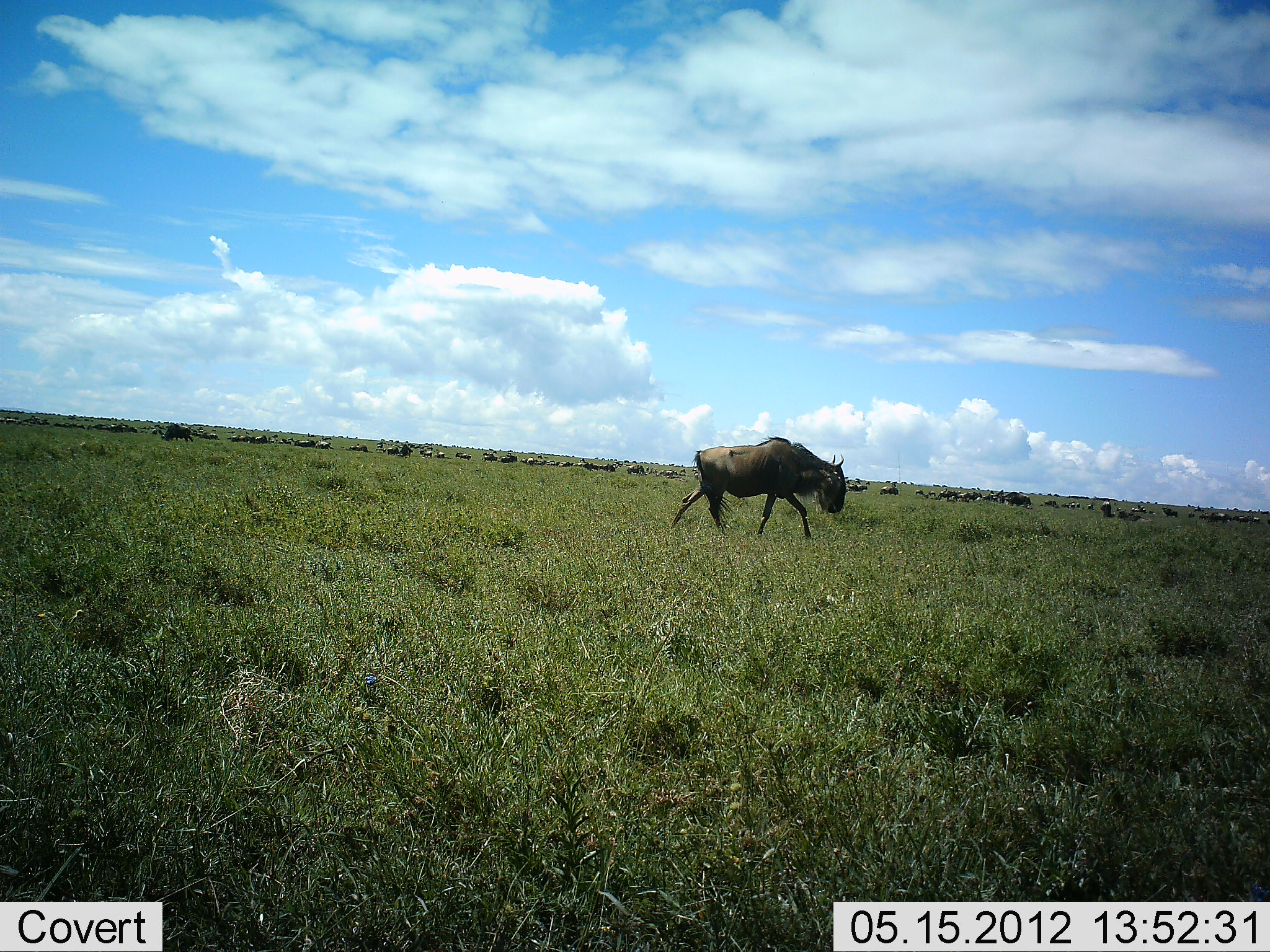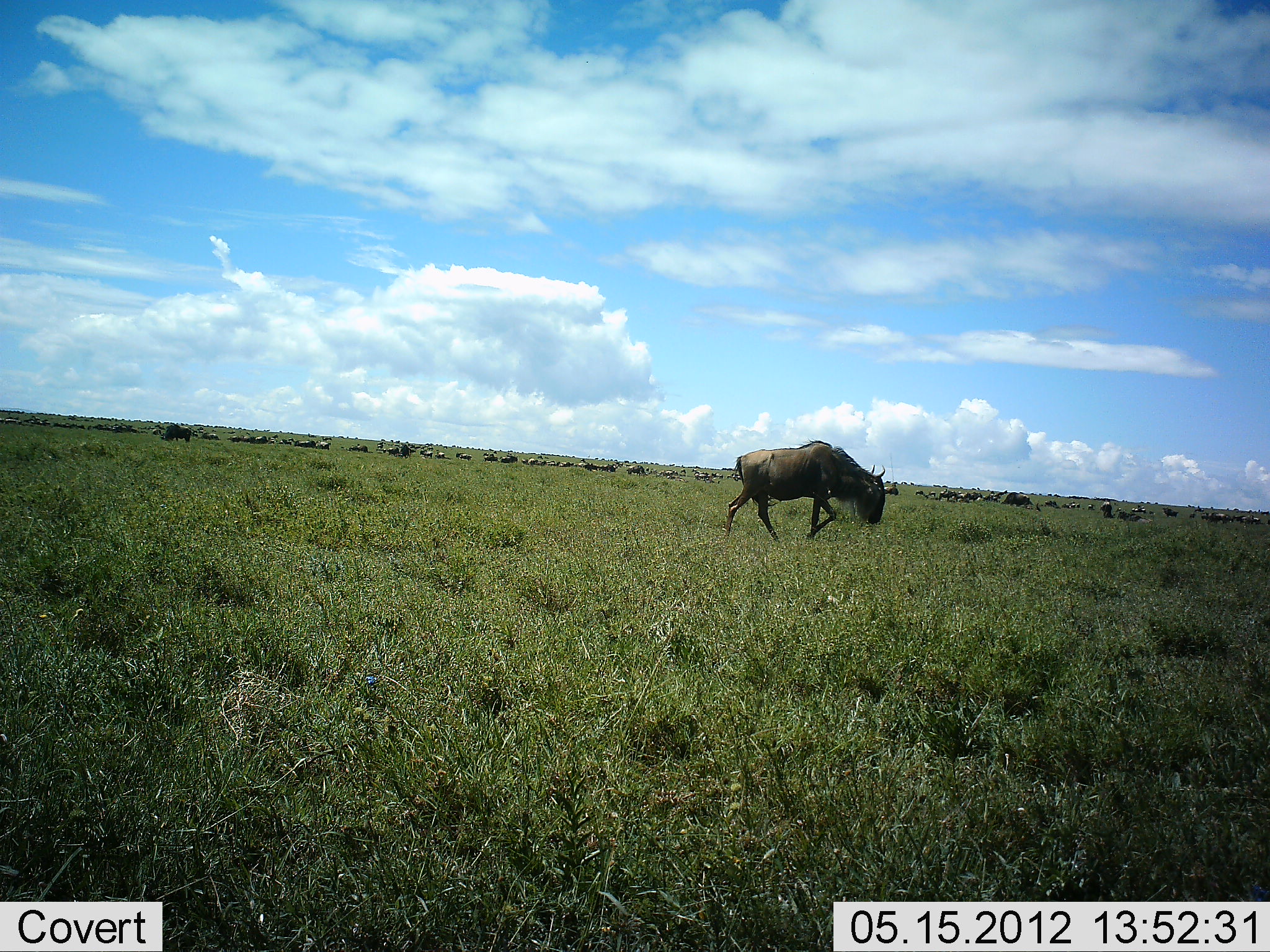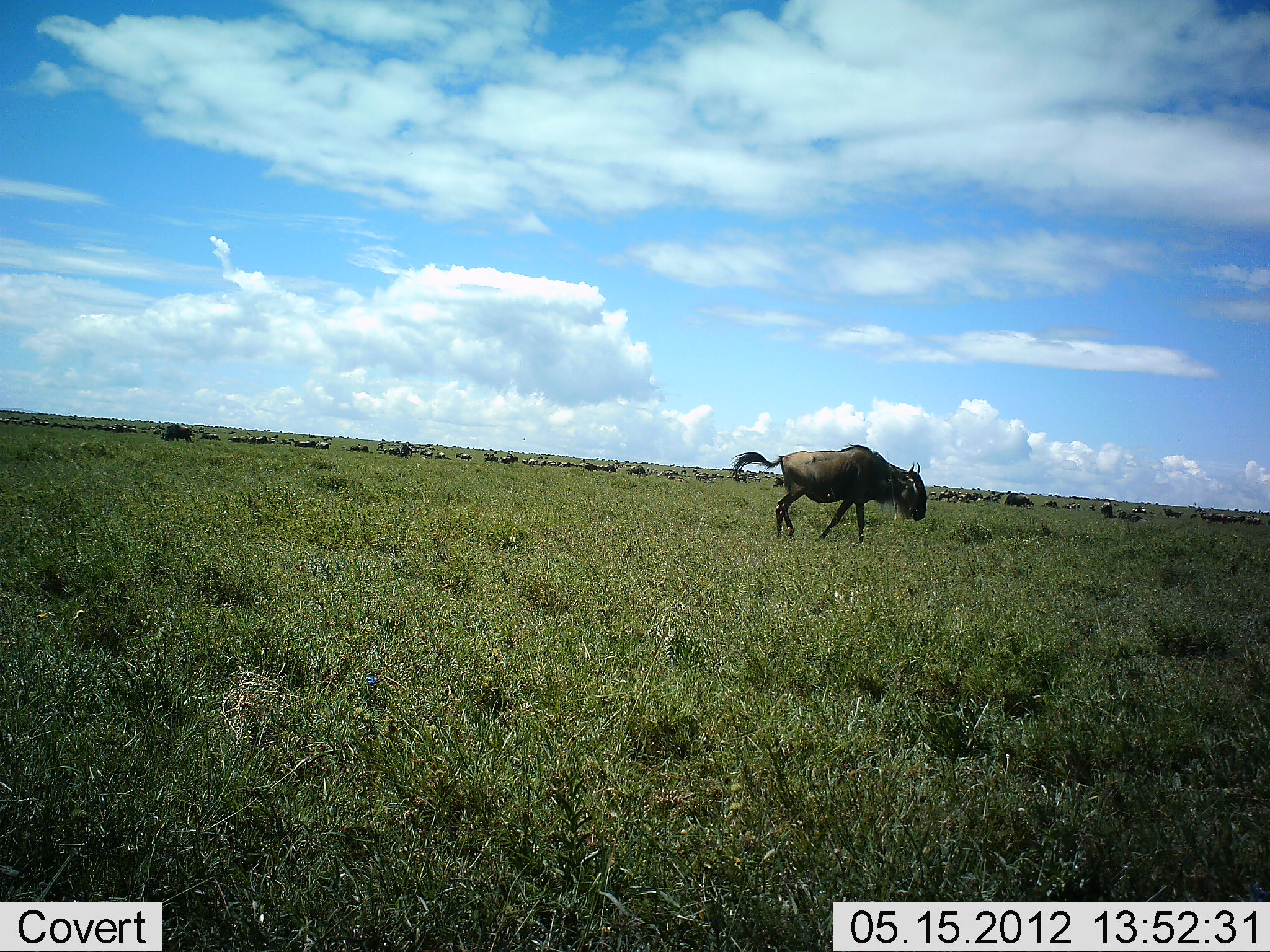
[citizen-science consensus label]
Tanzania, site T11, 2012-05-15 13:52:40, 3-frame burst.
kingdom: Animalia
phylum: Chordata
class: Mammalia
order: Artiodactyla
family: Bovidae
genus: Connochaetes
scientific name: Connochaetes taurinus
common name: blue wildebeest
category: wildebeest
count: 11-50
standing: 27%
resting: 18%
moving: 100%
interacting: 9%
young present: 0%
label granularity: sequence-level